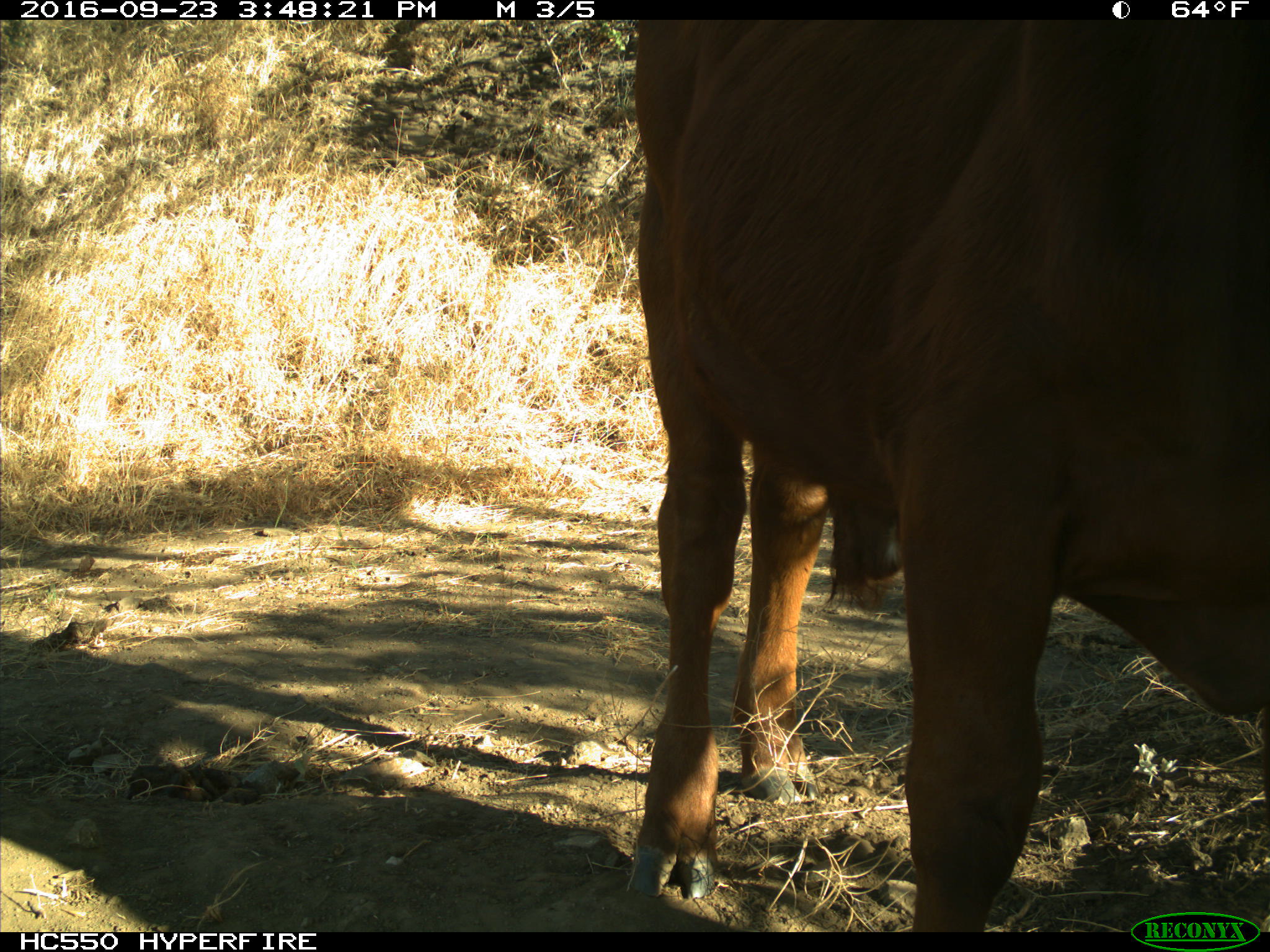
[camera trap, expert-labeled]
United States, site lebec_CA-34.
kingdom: Animalia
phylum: Chordata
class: Mammalia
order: Artiodactyla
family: Bovidae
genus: Bos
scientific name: Bos taurus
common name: domestic cow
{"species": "Bos taurus (domestic cow)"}